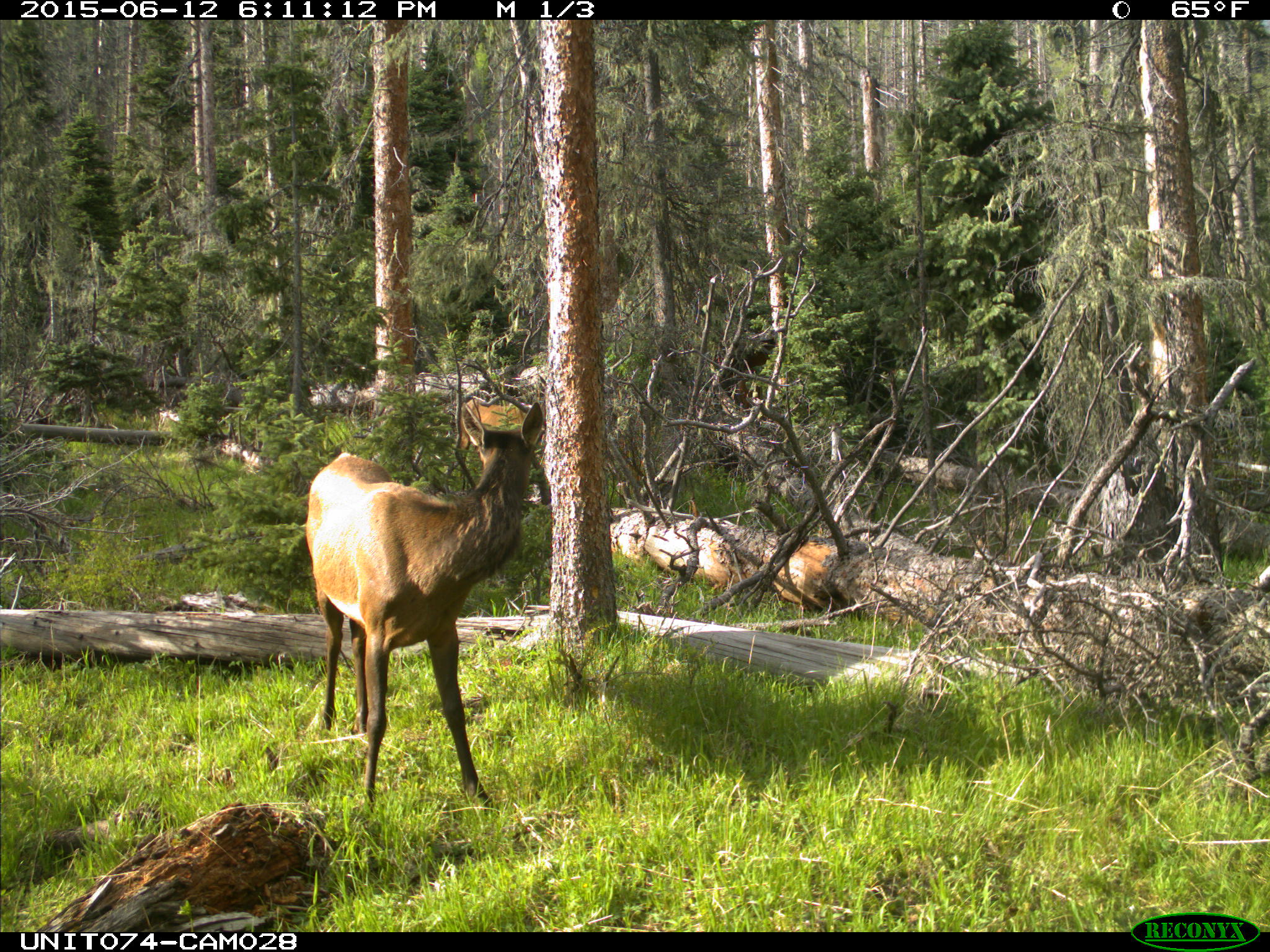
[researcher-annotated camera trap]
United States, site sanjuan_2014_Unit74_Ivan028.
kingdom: Animalia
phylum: Chordata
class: Mammalia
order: Artiodactyla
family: Cervidae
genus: Cervus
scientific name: Cervus elaphus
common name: red deer